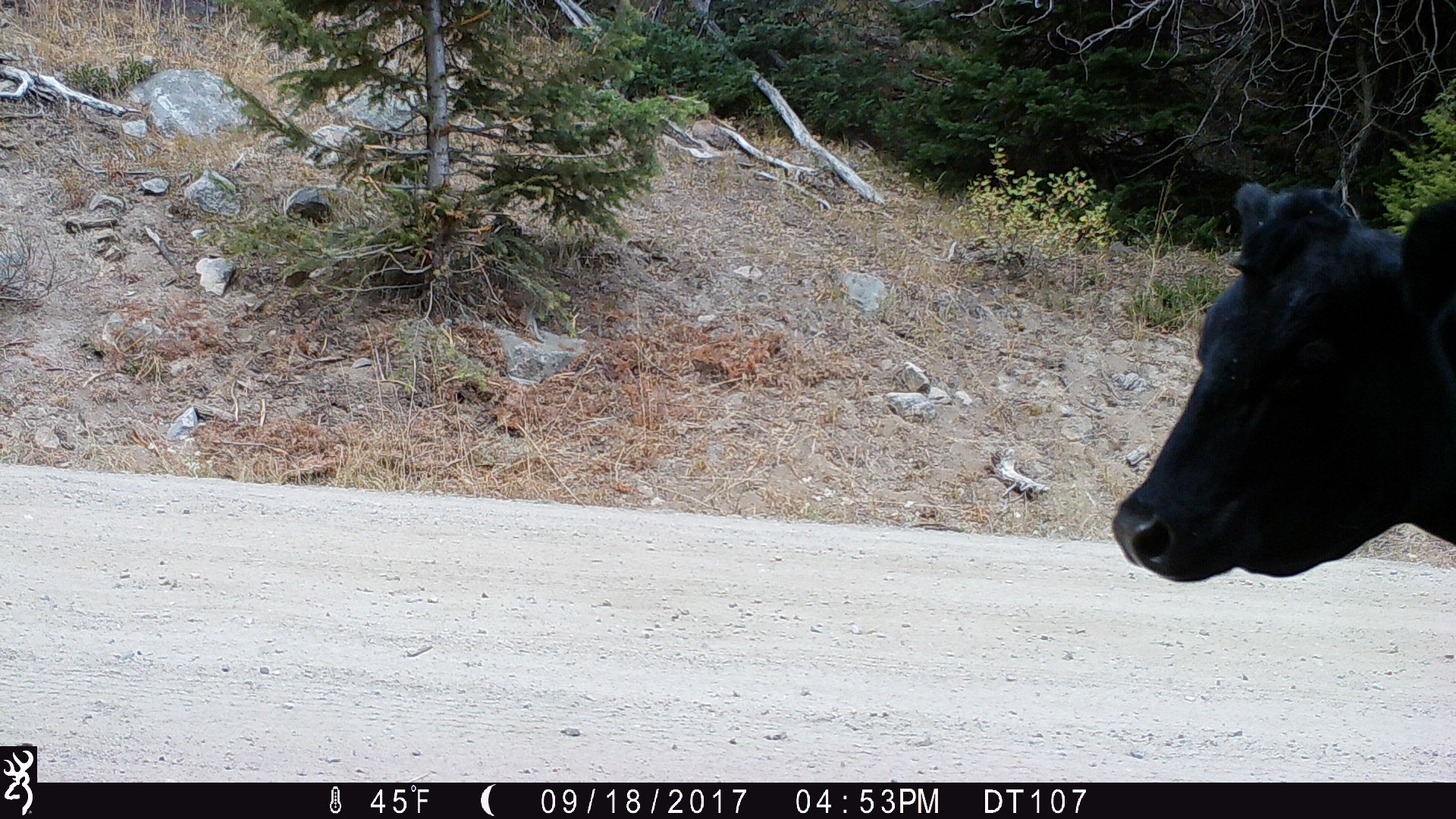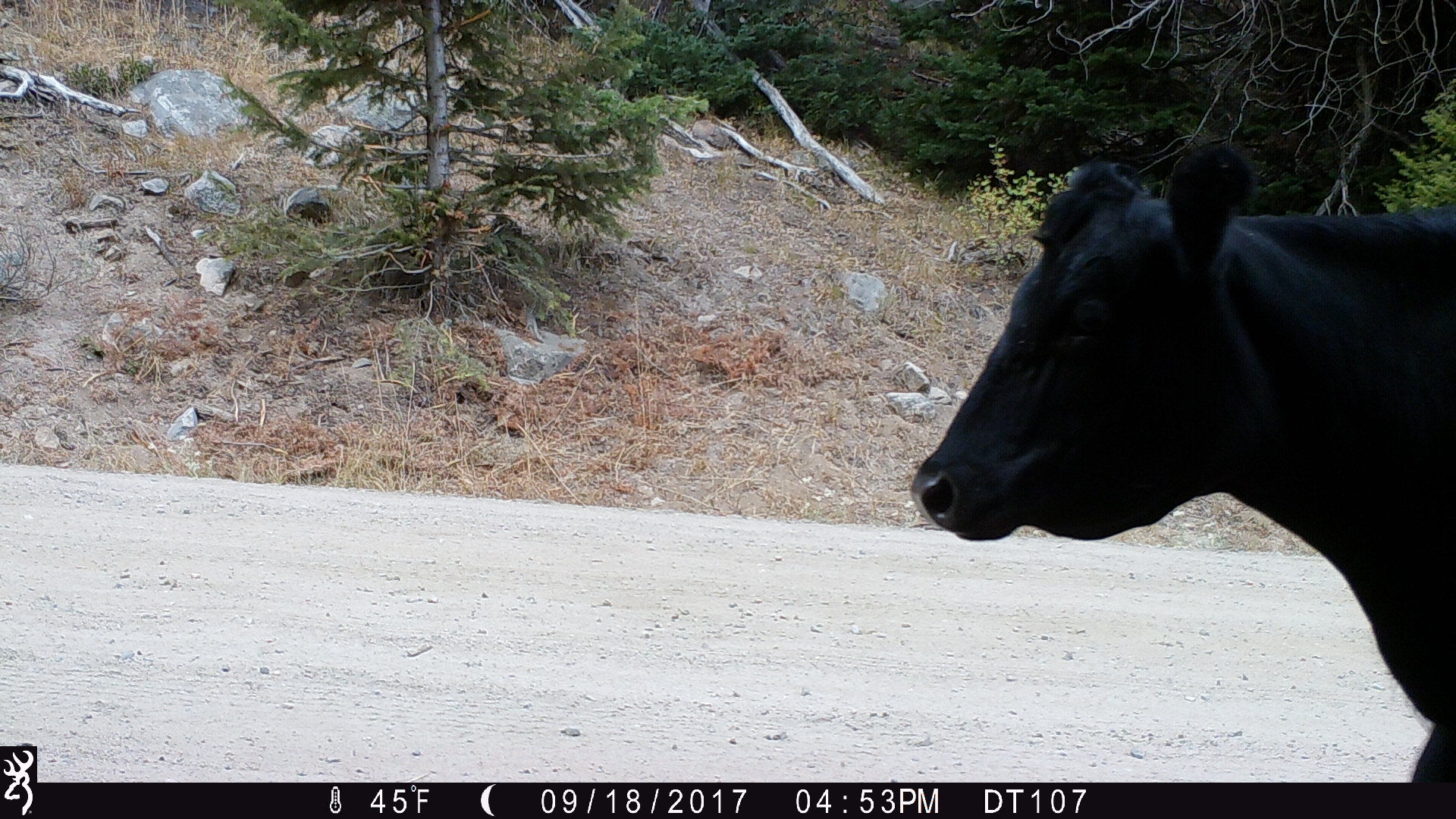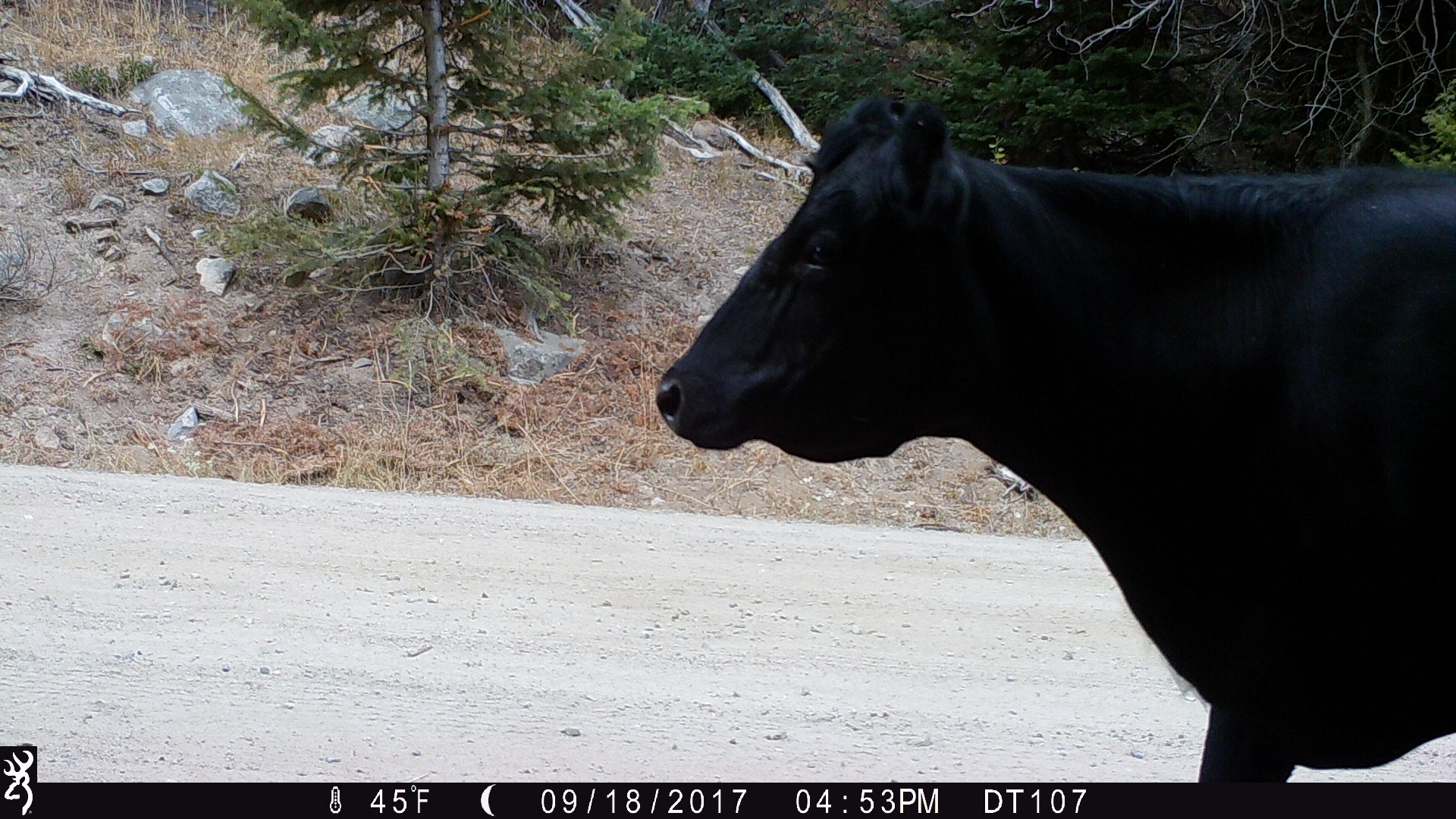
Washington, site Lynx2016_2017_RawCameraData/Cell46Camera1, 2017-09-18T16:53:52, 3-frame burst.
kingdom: Animalia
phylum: Chordata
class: Mammalia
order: Artiodactyla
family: Bovidae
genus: Bos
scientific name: Bos taurus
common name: domestic cattle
Domestic cattle (Bos taurus). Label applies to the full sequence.